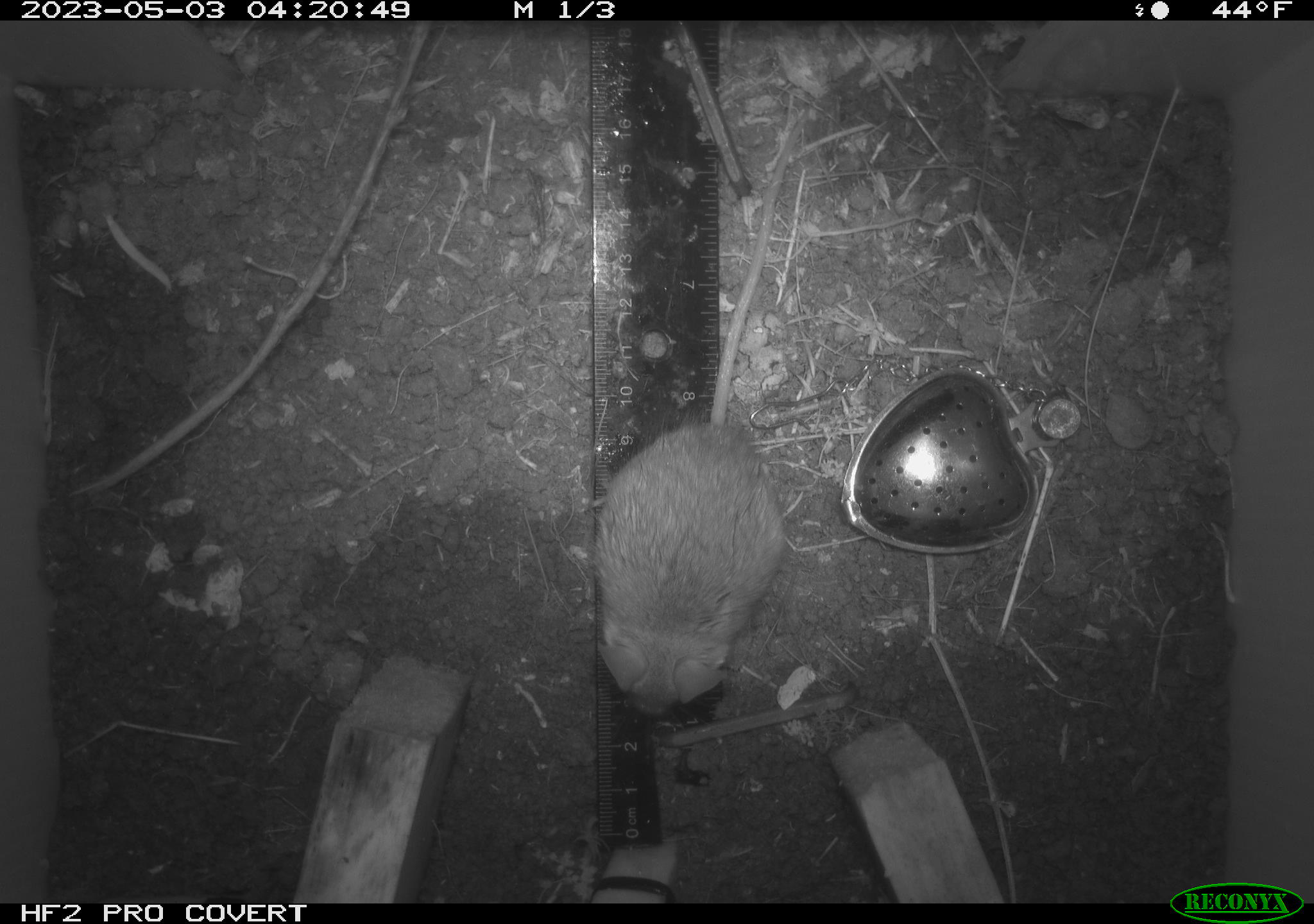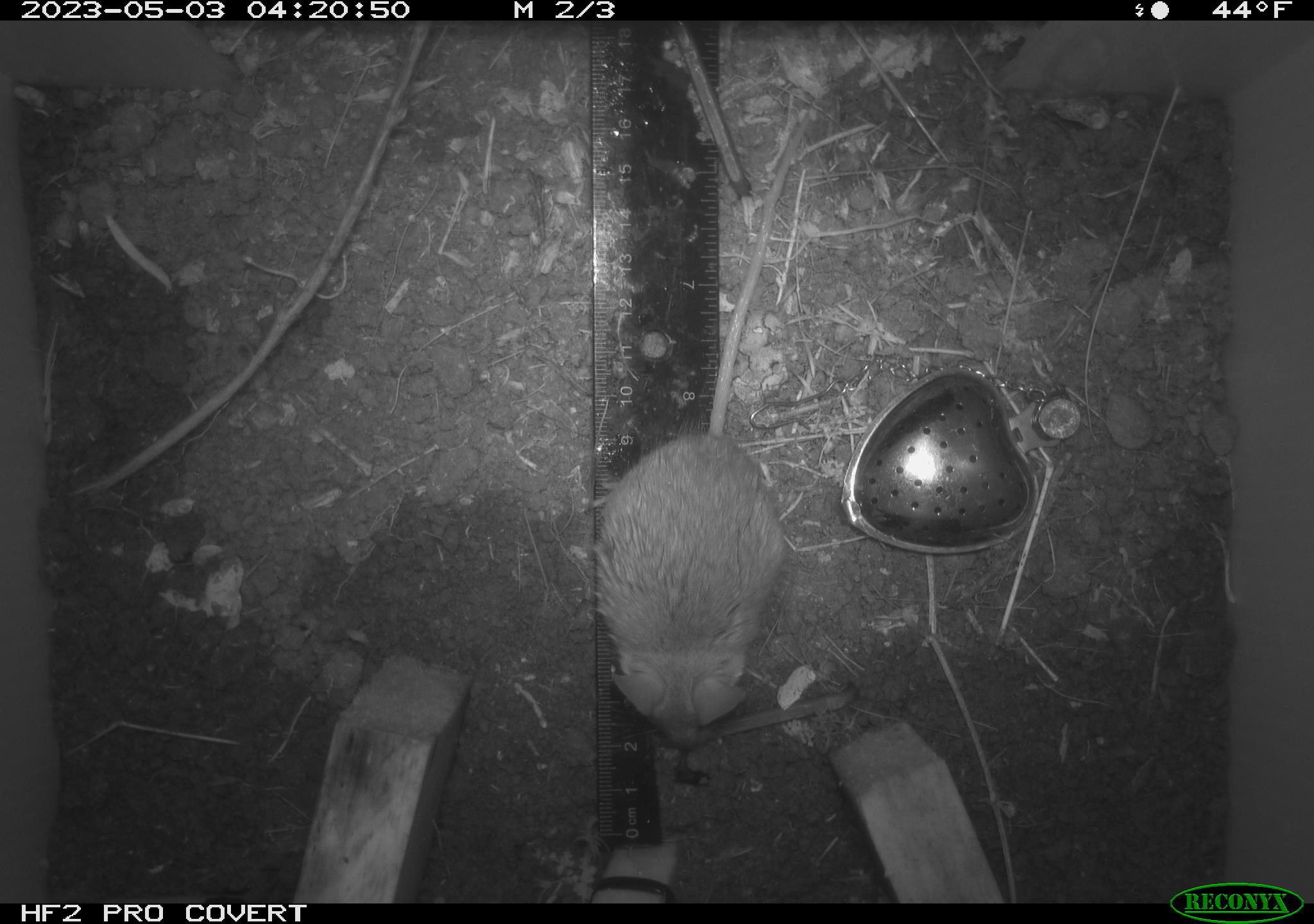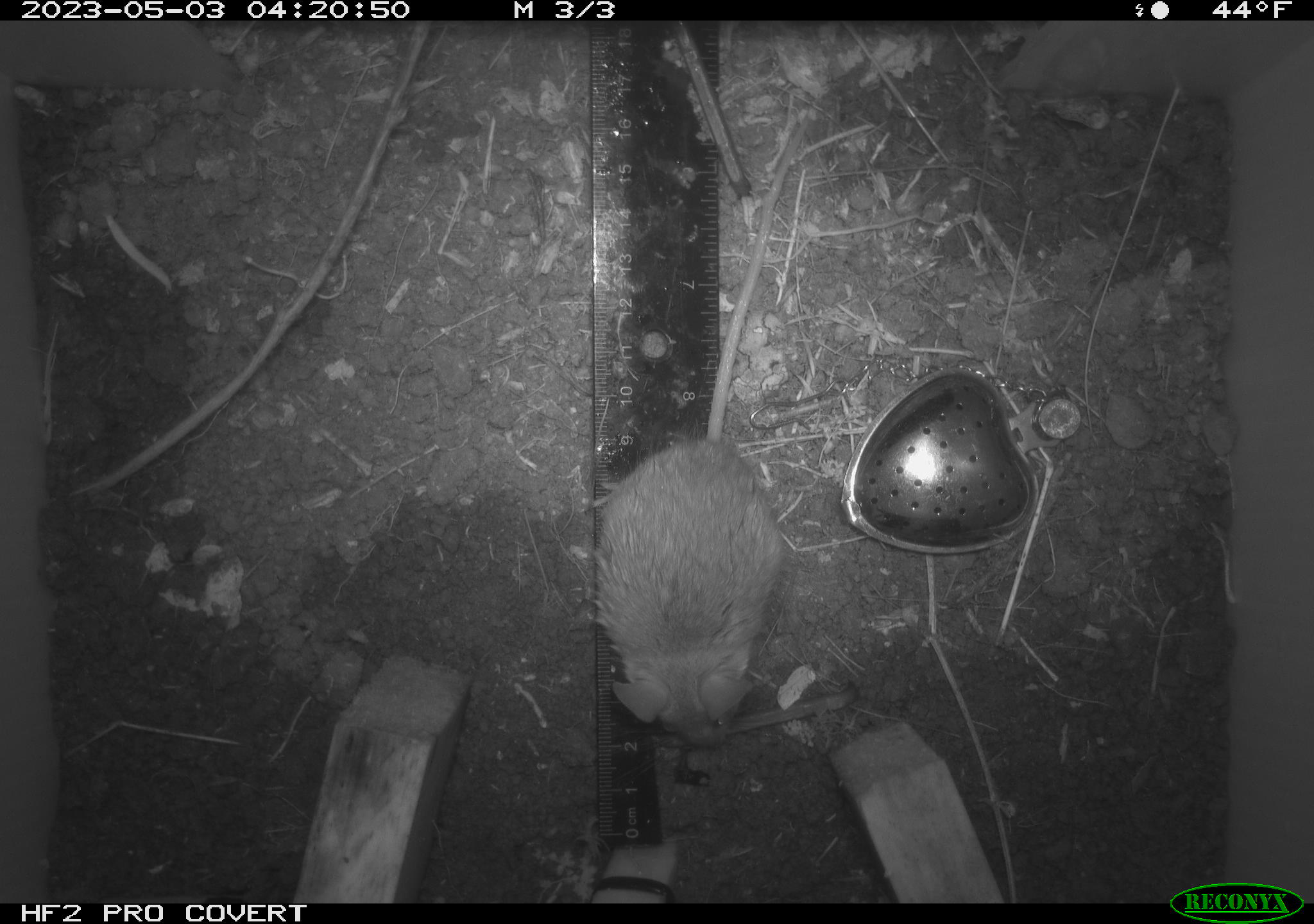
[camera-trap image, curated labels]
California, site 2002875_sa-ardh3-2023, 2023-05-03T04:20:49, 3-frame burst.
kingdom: Animalia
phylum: Chordata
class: Mammalia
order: Rodentia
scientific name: Rodentia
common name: mouse species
Mouse species (Rodentia).